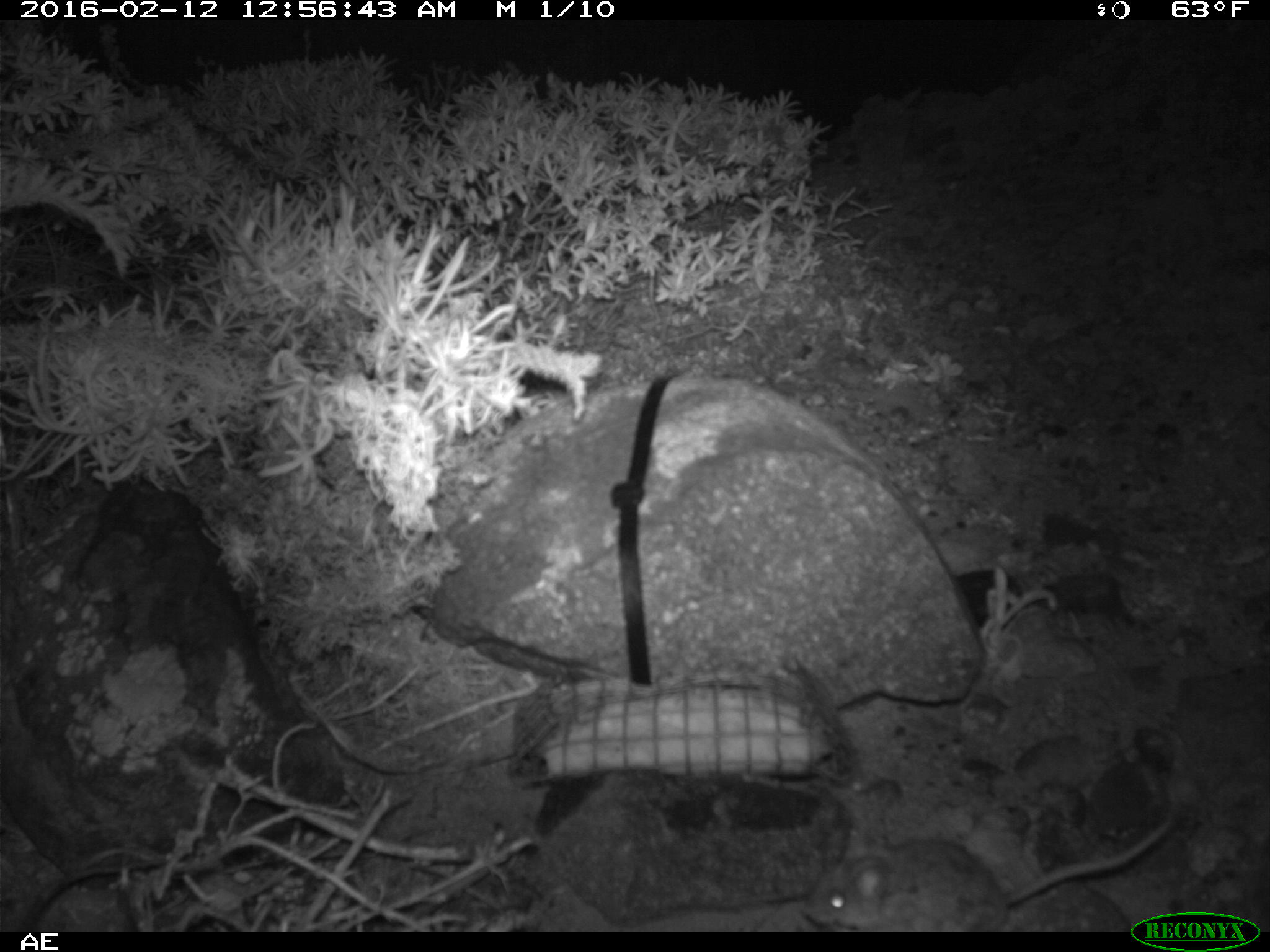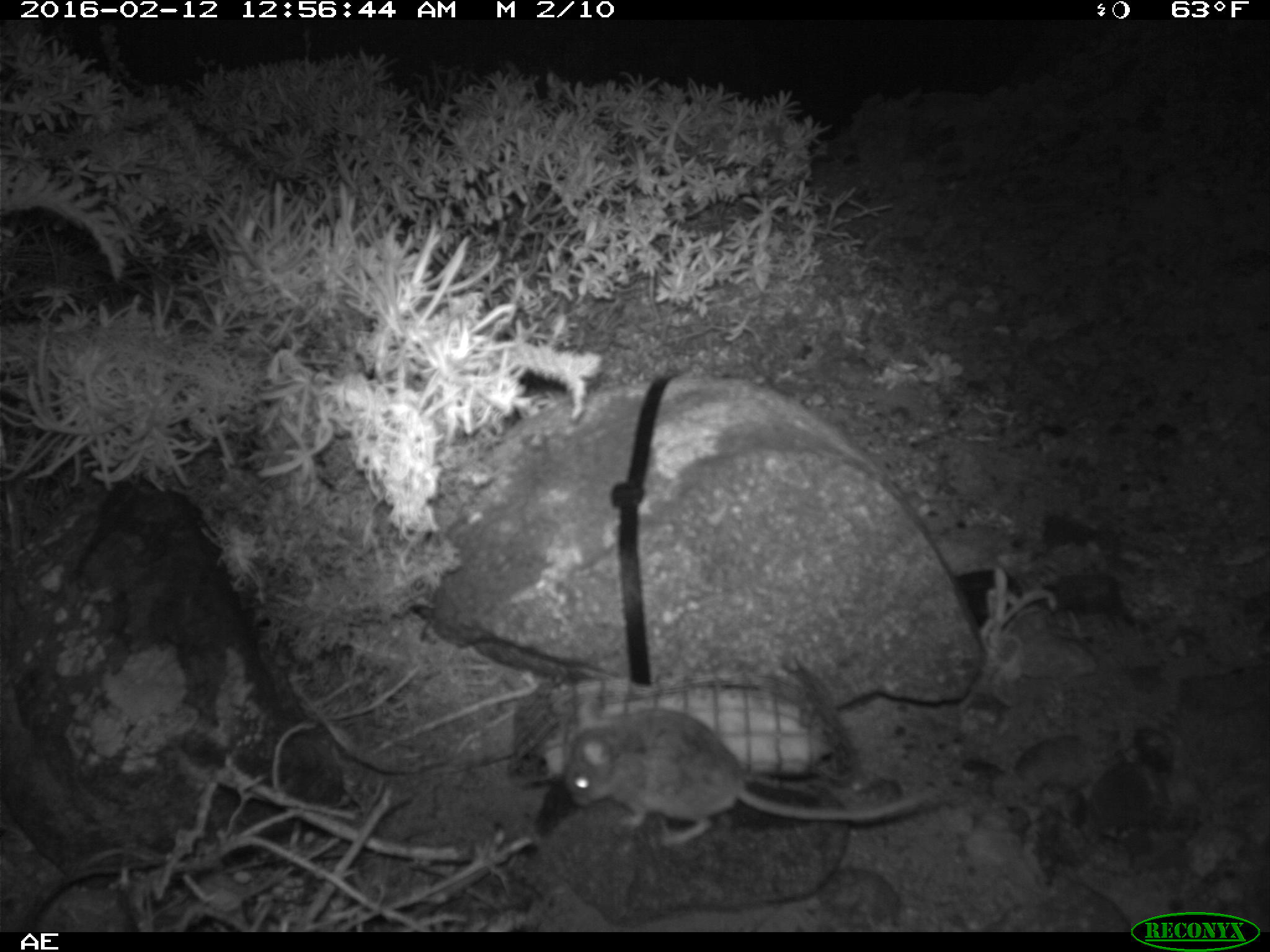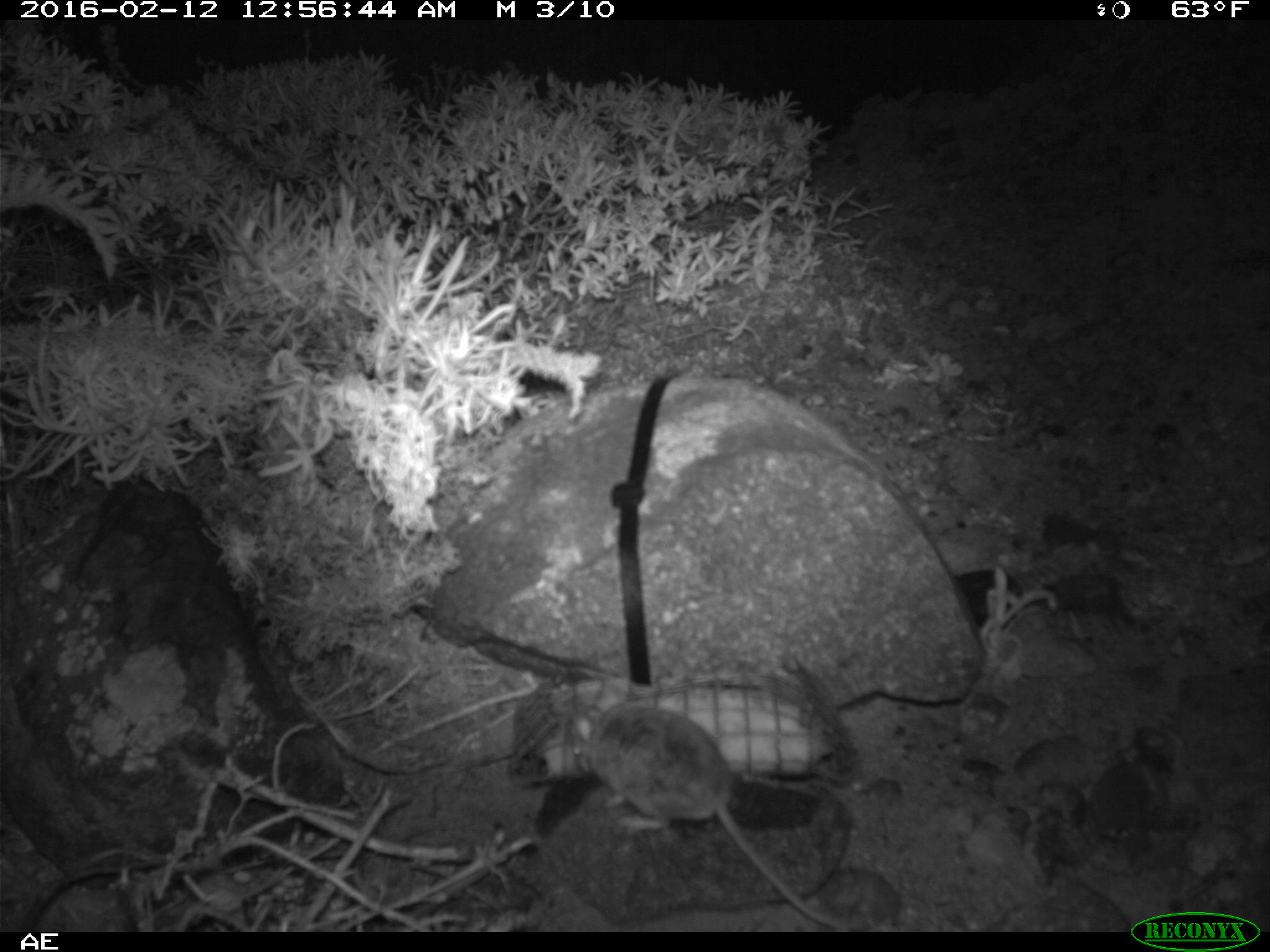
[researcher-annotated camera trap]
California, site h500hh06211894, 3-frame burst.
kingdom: Animalia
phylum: Chordata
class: Mammalia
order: Rodentia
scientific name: Rodentia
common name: rodent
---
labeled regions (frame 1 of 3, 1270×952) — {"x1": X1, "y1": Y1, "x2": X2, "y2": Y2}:
rodent: {"x1": 803, "y1": 811, "x2": 1178, "y2": 929}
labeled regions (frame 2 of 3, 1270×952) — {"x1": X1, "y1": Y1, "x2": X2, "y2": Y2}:
rodent: {"x1": 566, "y1": 697, "x2": 939, "y2": 847}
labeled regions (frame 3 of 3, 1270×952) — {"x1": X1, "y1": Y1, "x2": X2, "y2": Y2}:
rodent: {"x1": 572, "y1": 685, "x2": 851, "y2": 928}